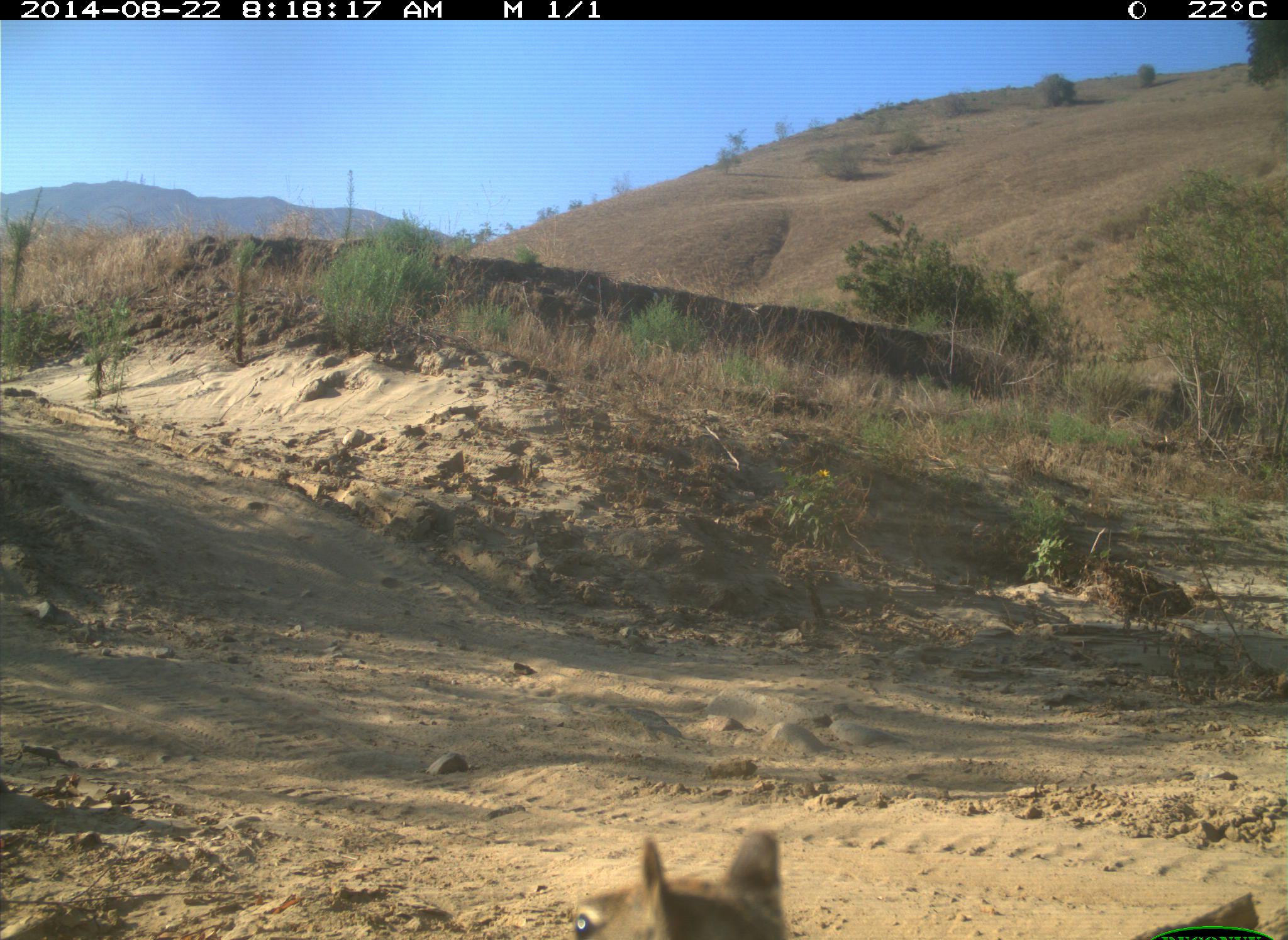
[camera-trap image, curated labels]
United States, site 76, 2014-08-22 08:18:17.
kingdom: Animalia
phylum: Chordata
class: Mammalia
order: Rodentia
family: Sciuridae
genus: Sciurus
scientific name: Sciurus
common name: squirrel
Squirrel (Sciurus).